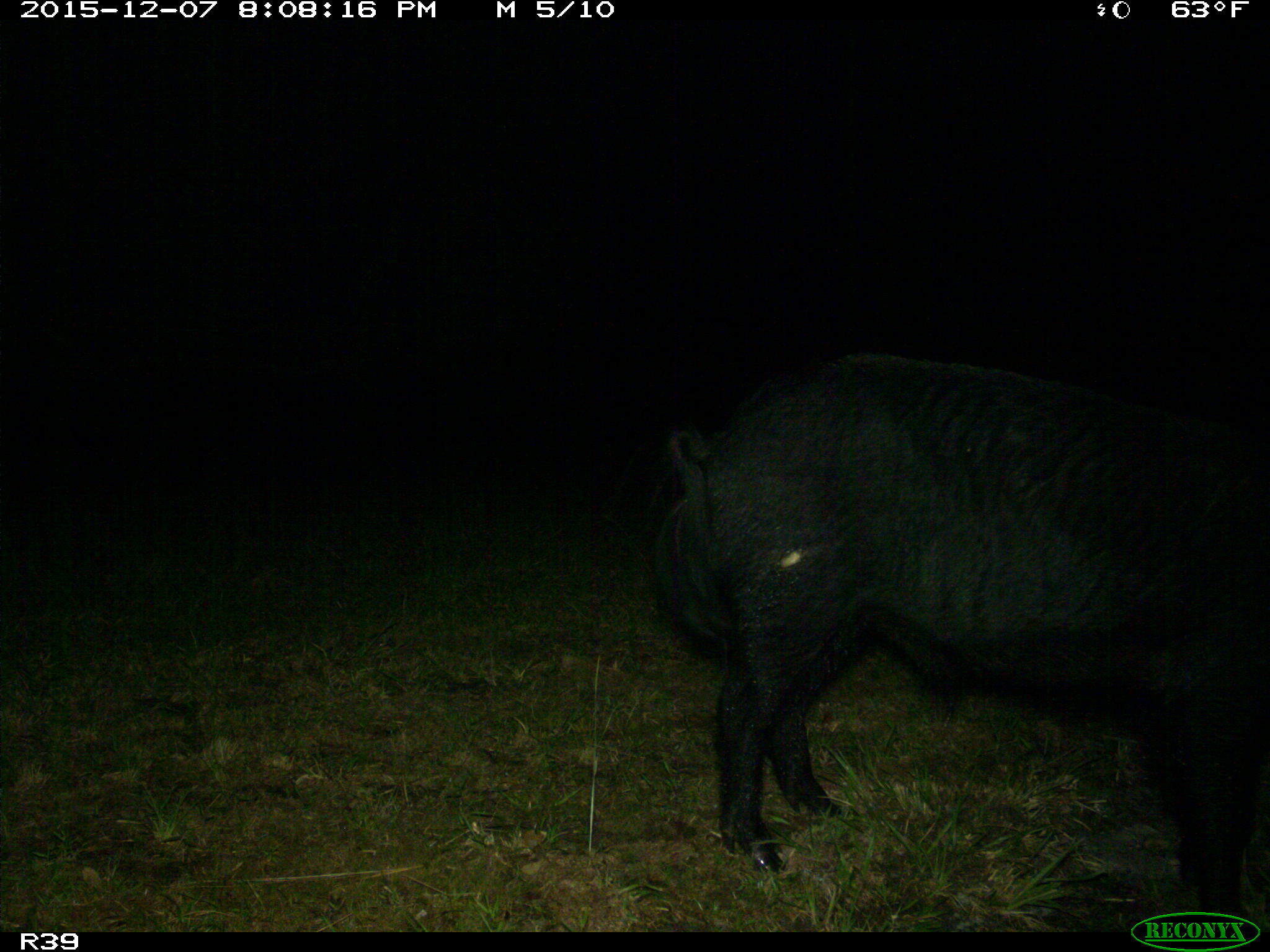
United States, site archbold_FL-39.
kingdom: Animalia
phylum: Chordata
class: Mammalia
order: Artiodactyla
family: Suidae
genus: Sus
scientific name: Sus scrofa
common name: wild boar